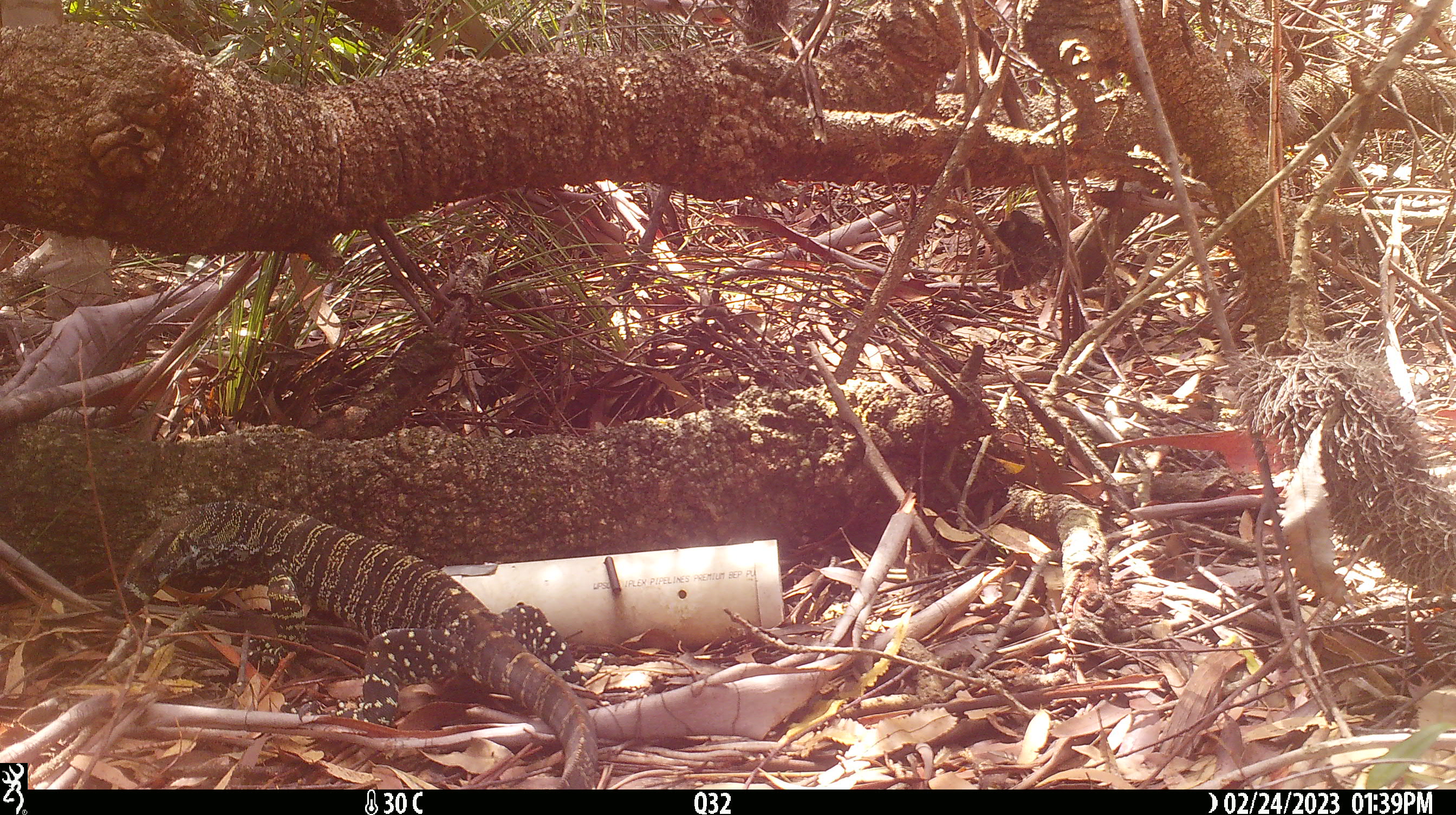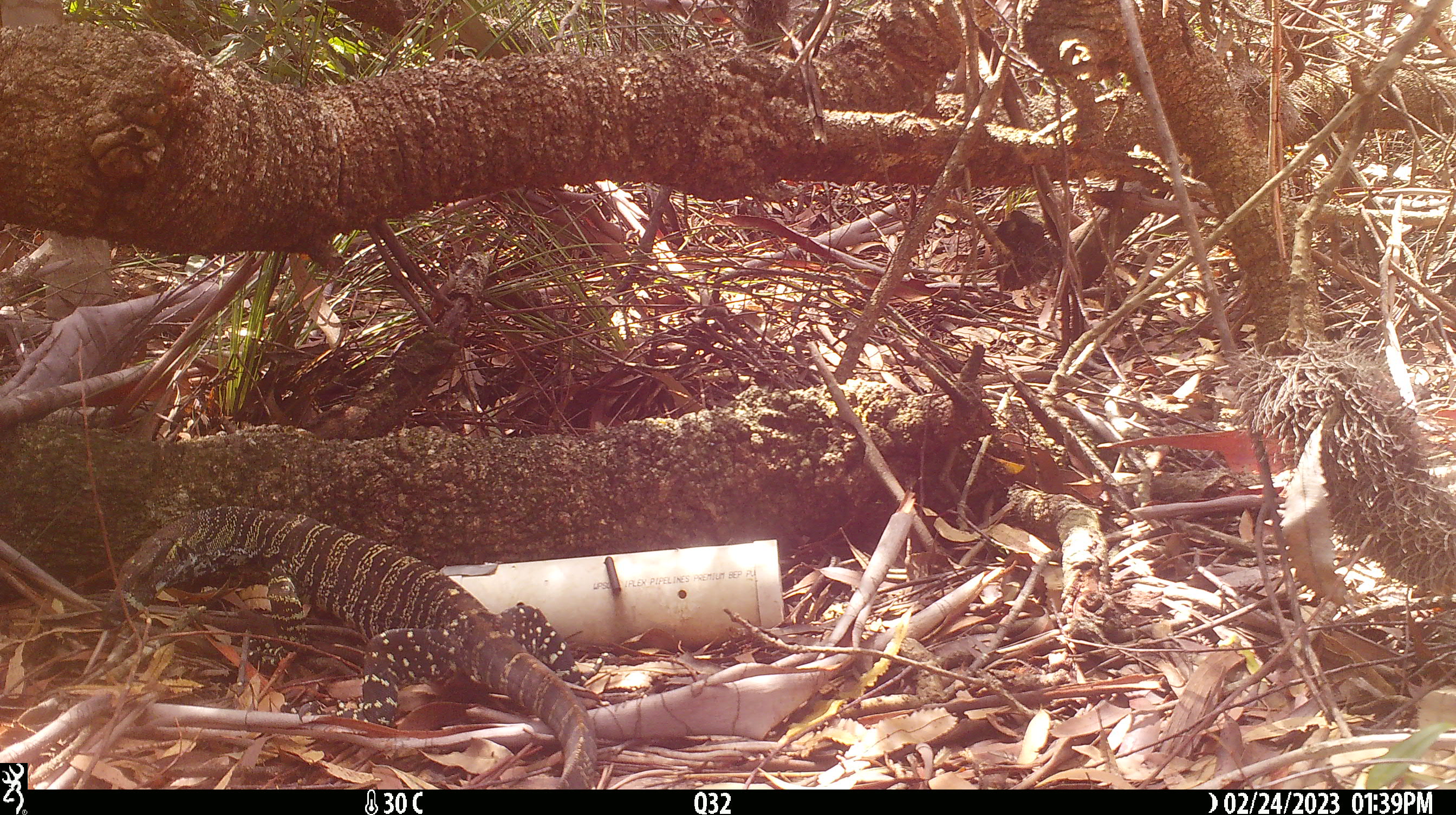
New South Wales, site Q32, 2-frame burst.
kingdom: Animalia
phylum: Chordata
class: Reptilia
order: Squamata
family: Varanidae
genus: Varanus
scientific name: Varanus varius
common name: lace monitor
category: goanna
Goanna (lace monitor) (Varanus varius).